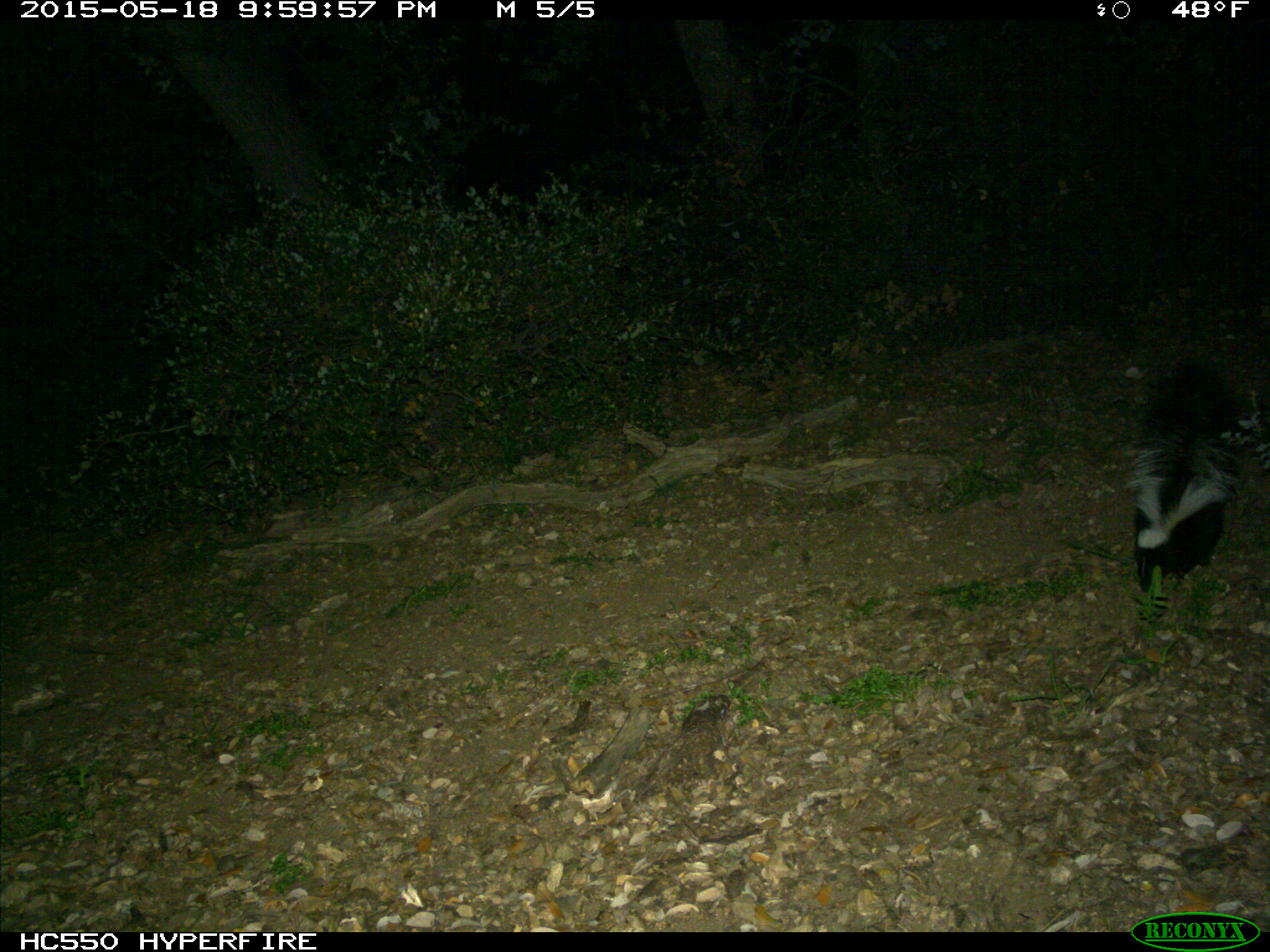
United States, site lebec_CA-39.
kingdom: Animalia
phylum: Chordata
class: Mammalia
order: Carnivora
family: Mephitidae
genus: Mephitis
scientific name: Mephitis mephitis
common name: striped skunk